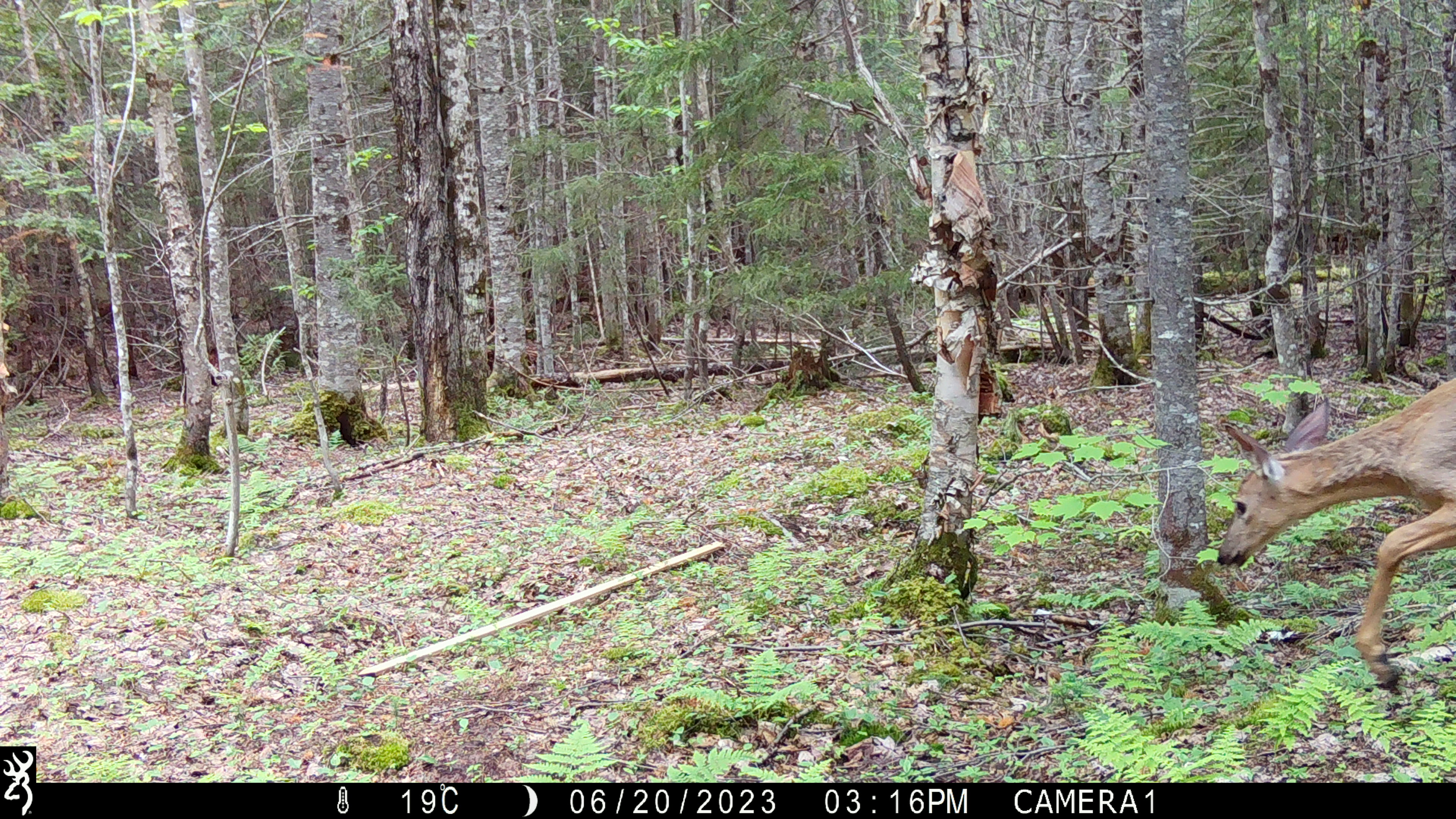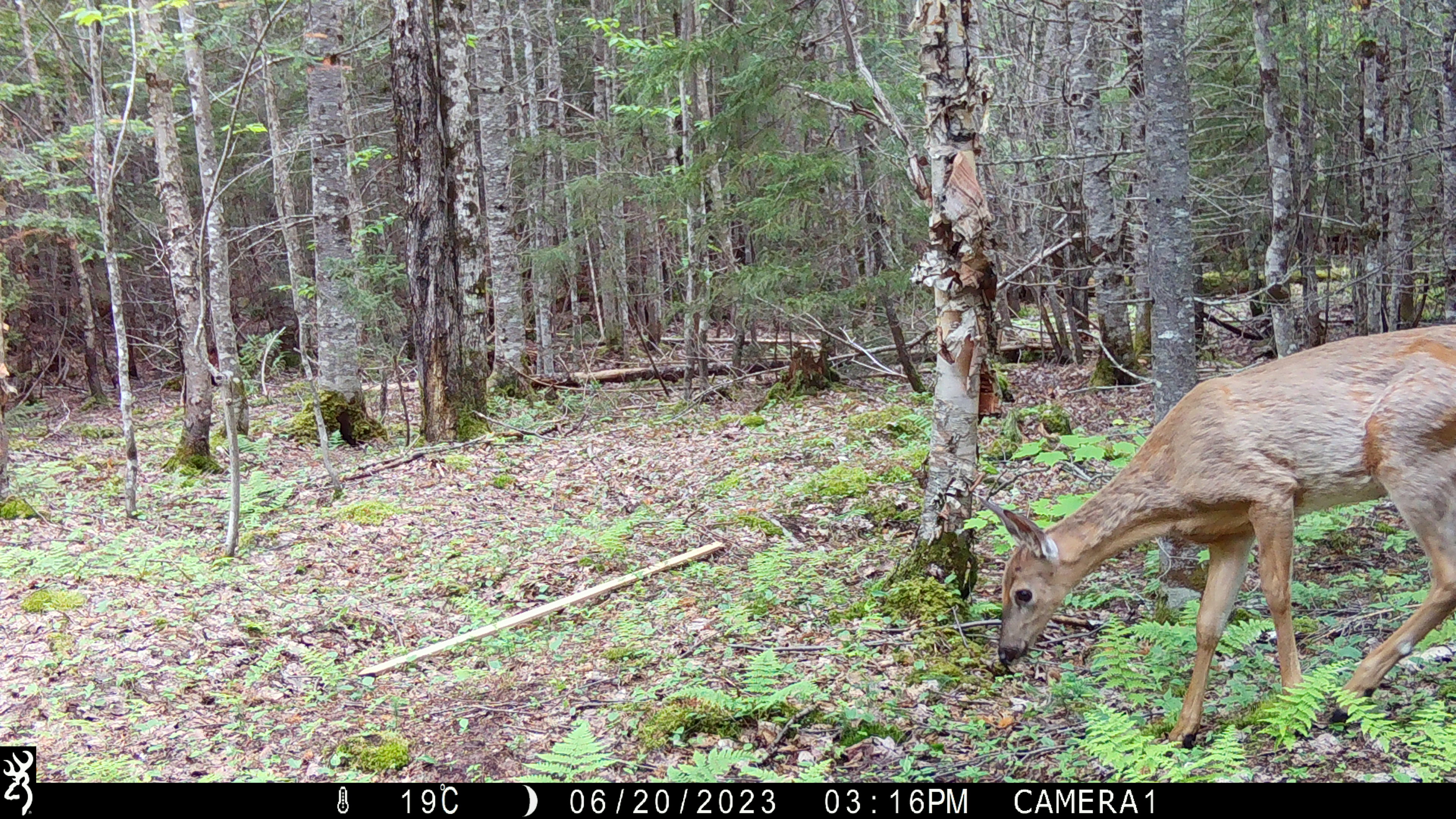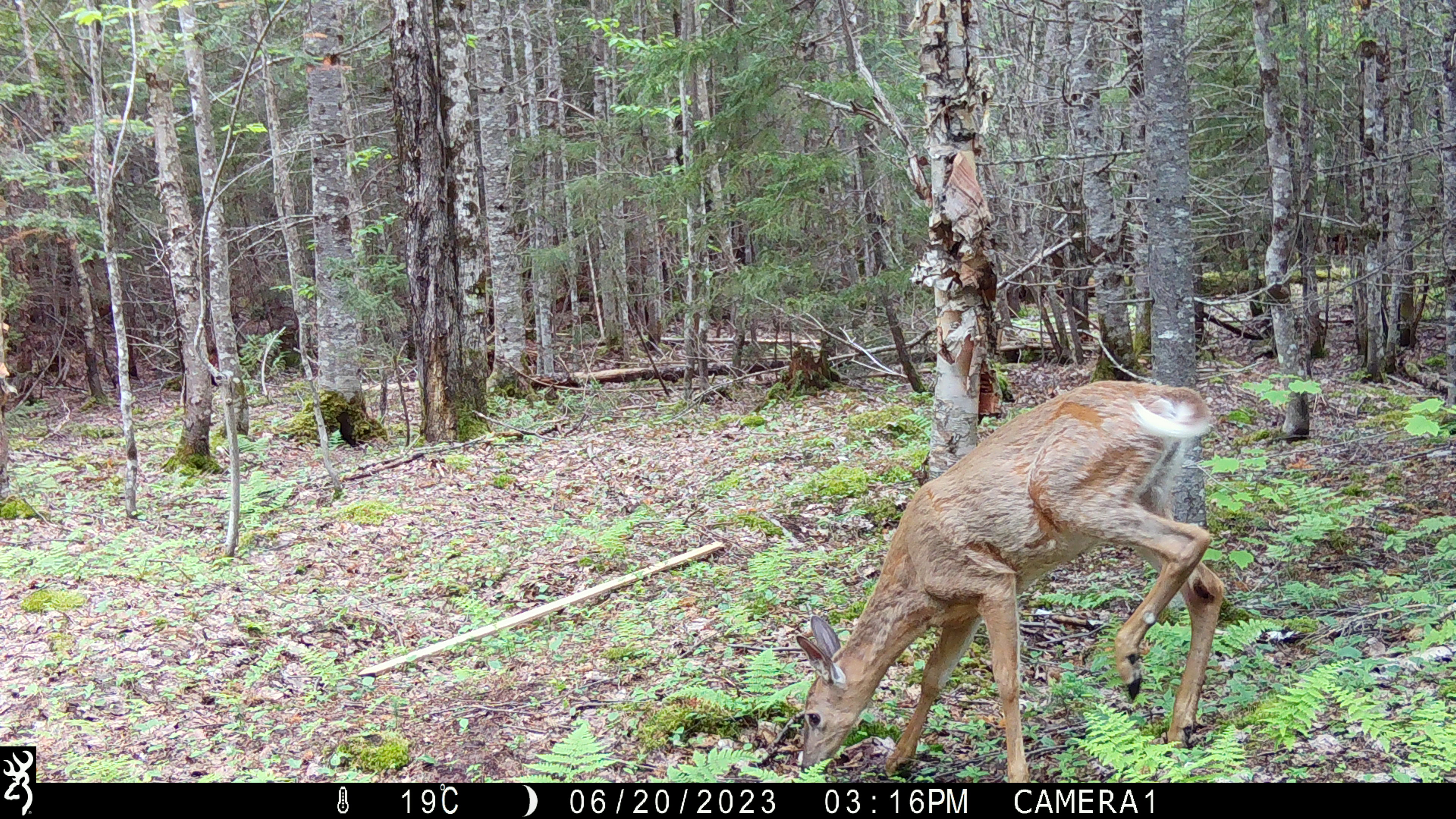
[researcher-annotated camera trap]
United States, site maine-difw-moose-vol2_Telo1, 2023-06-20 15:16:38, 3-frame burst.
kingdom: Animalia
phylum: Chordata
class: Mammalia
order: Artiodactyla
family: Cervidae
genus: Odocoileus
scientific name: Odocoileus virginianus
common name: white-tailed deer